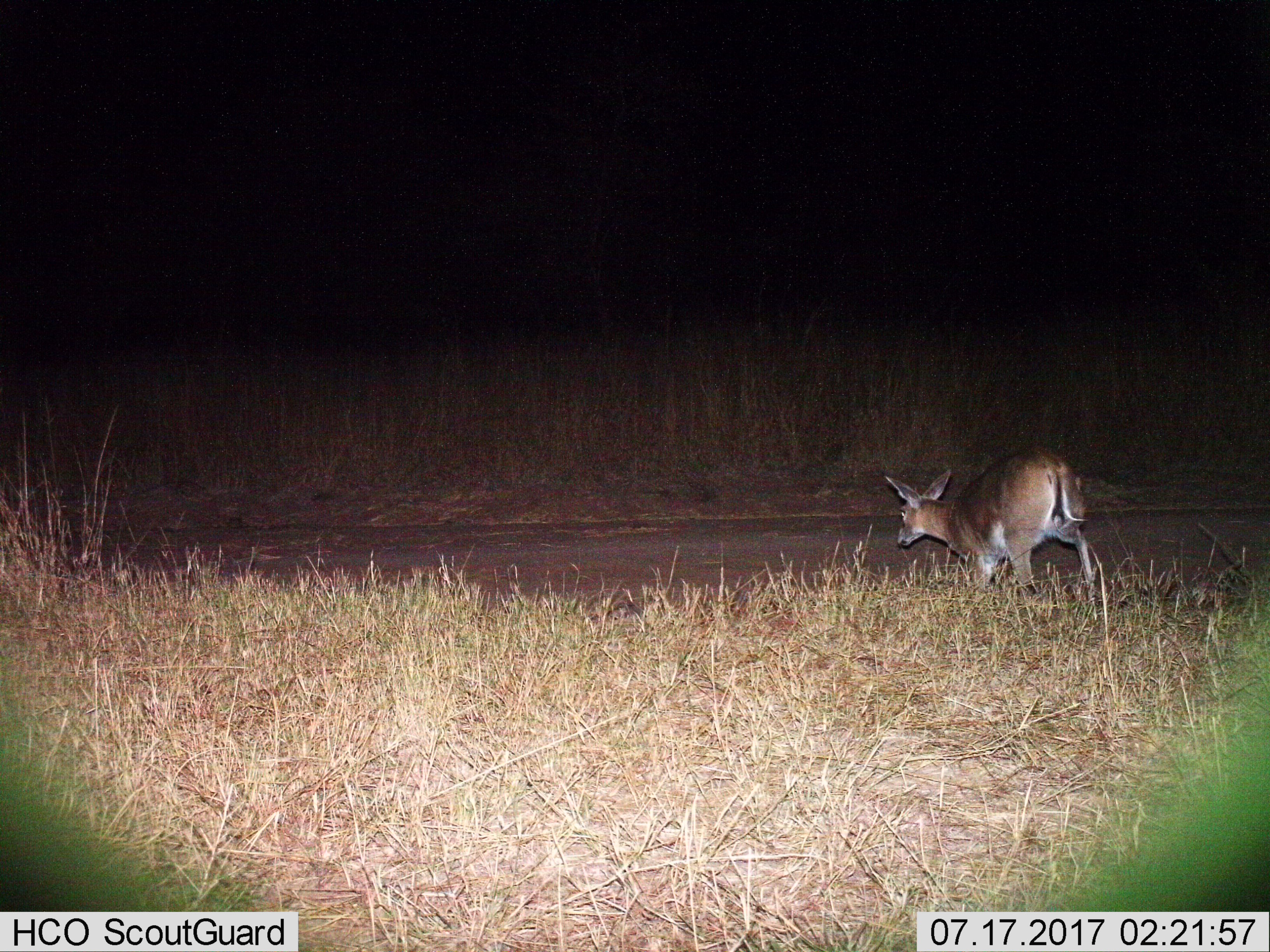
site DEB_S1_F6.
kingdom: Animalia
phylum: Chordata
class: Mammalia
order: Artiodactyla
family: Bovidae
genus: Sylvicapra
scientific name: Sylvicapra grimmia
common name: common duiker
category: duikercommongrey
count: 1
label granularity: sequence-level